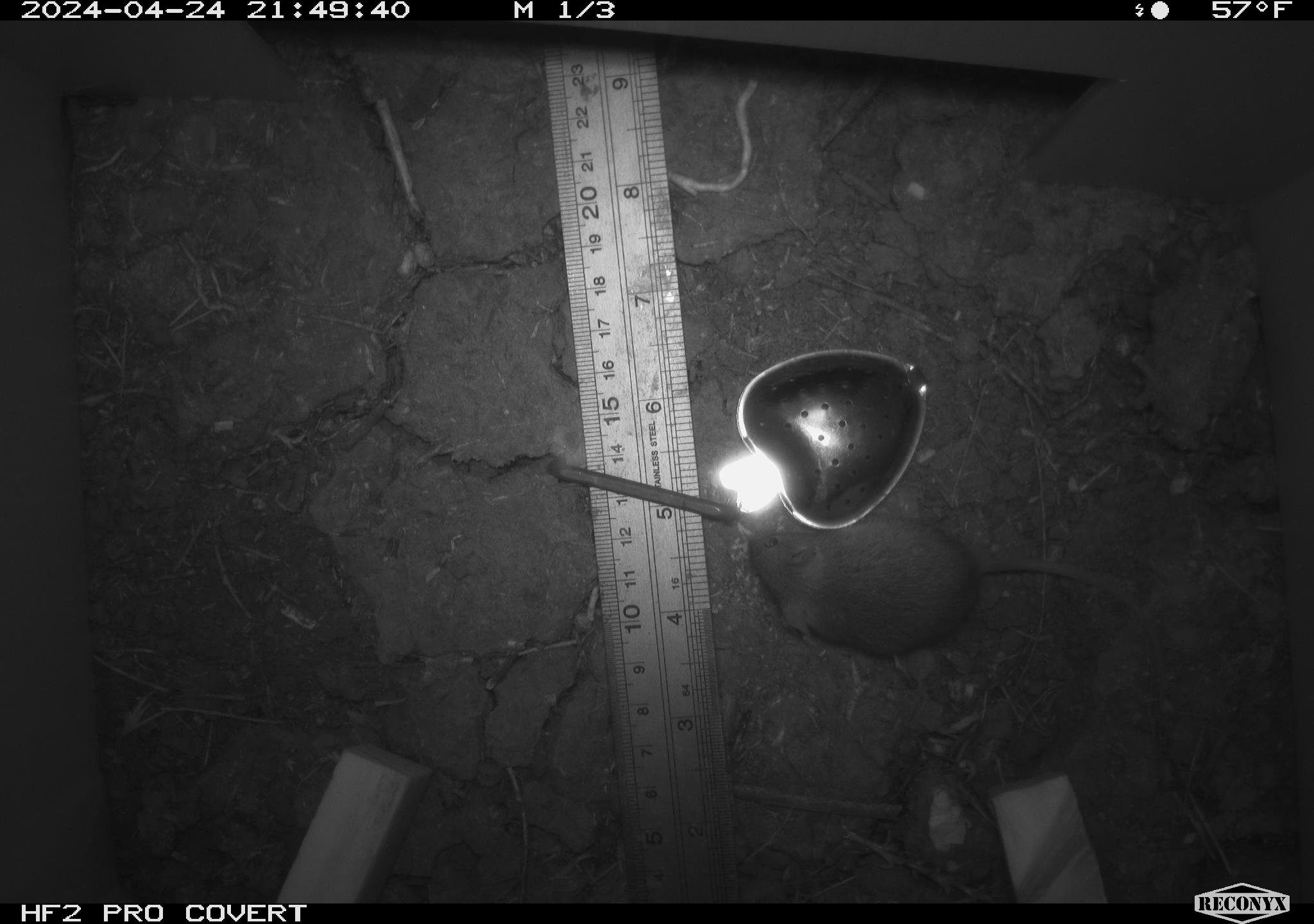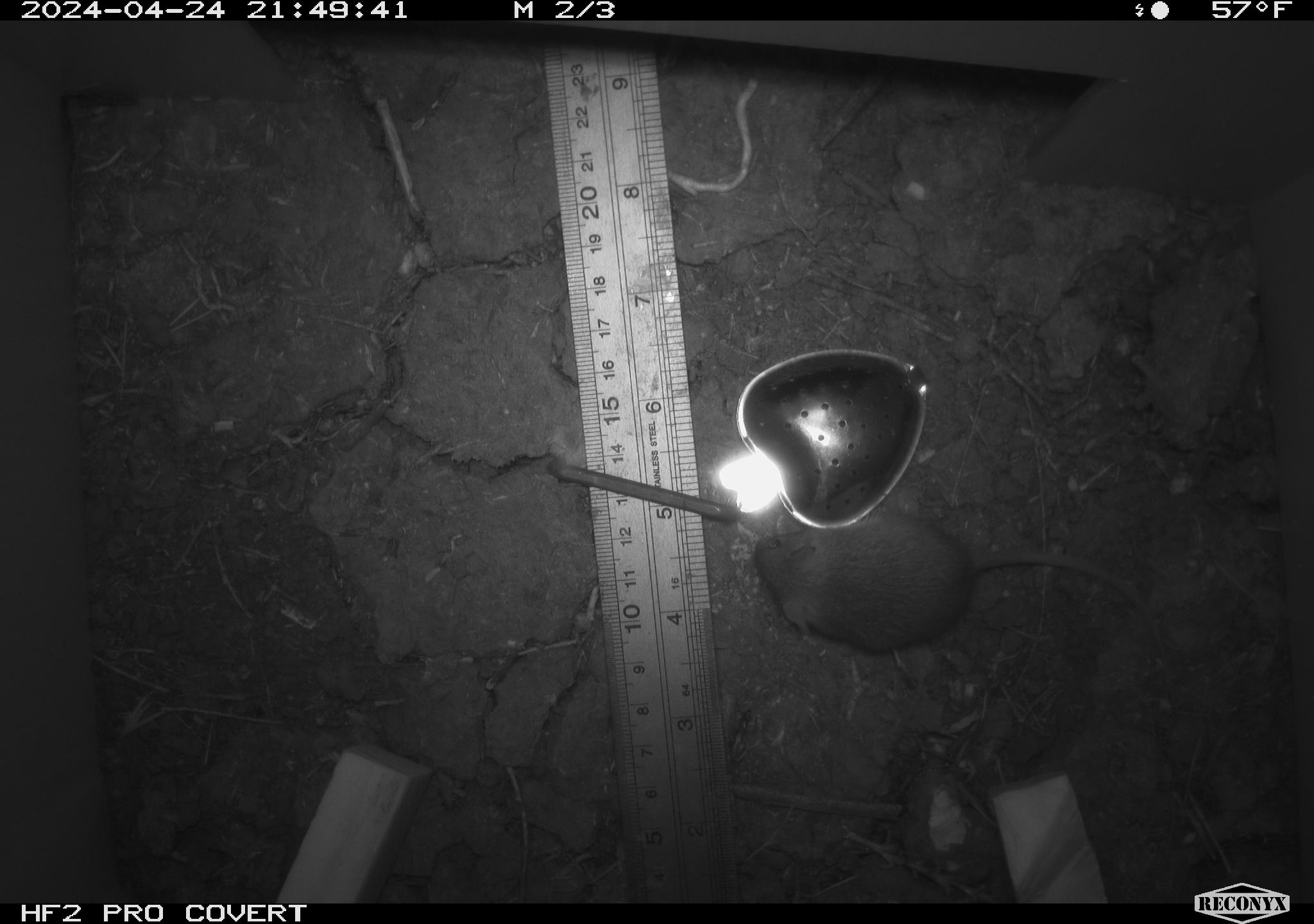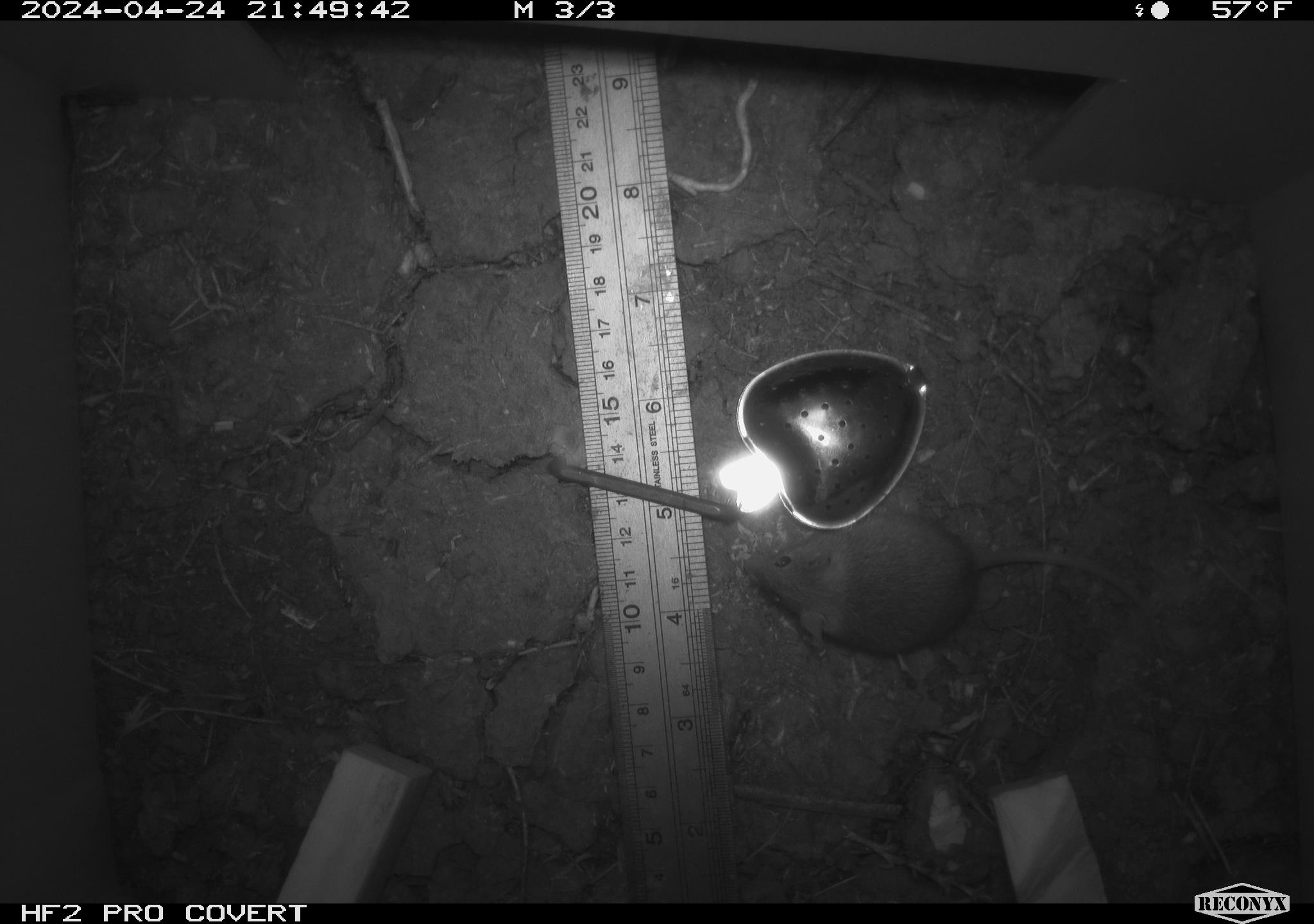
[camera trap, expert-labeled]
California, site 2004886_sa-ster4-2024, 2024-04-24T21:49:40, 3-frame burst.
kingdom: Animalia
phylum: Chordata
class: Mammalia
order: Rodentia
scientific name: Rodentia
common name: mouse species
Mouse species (Rodentia).